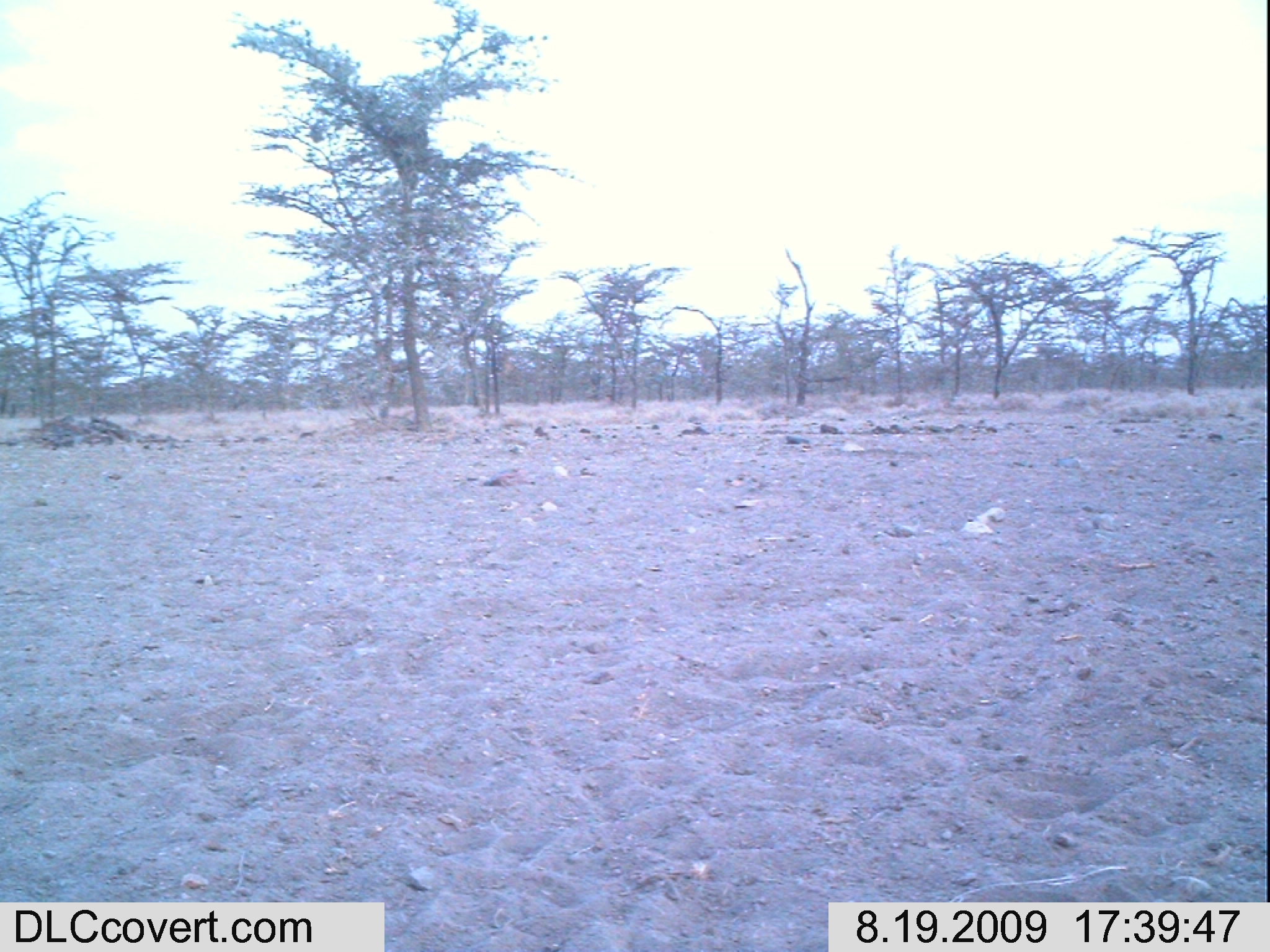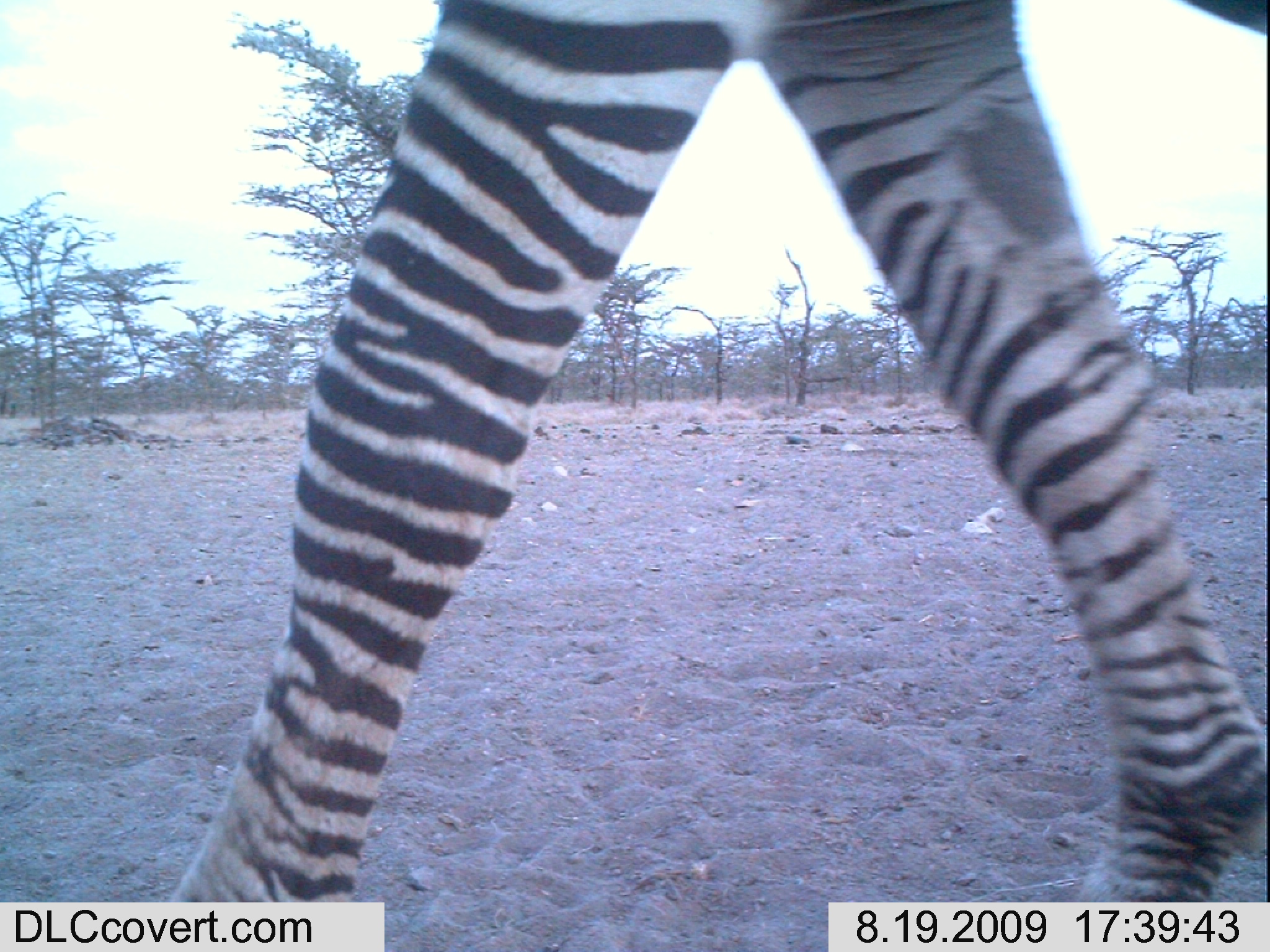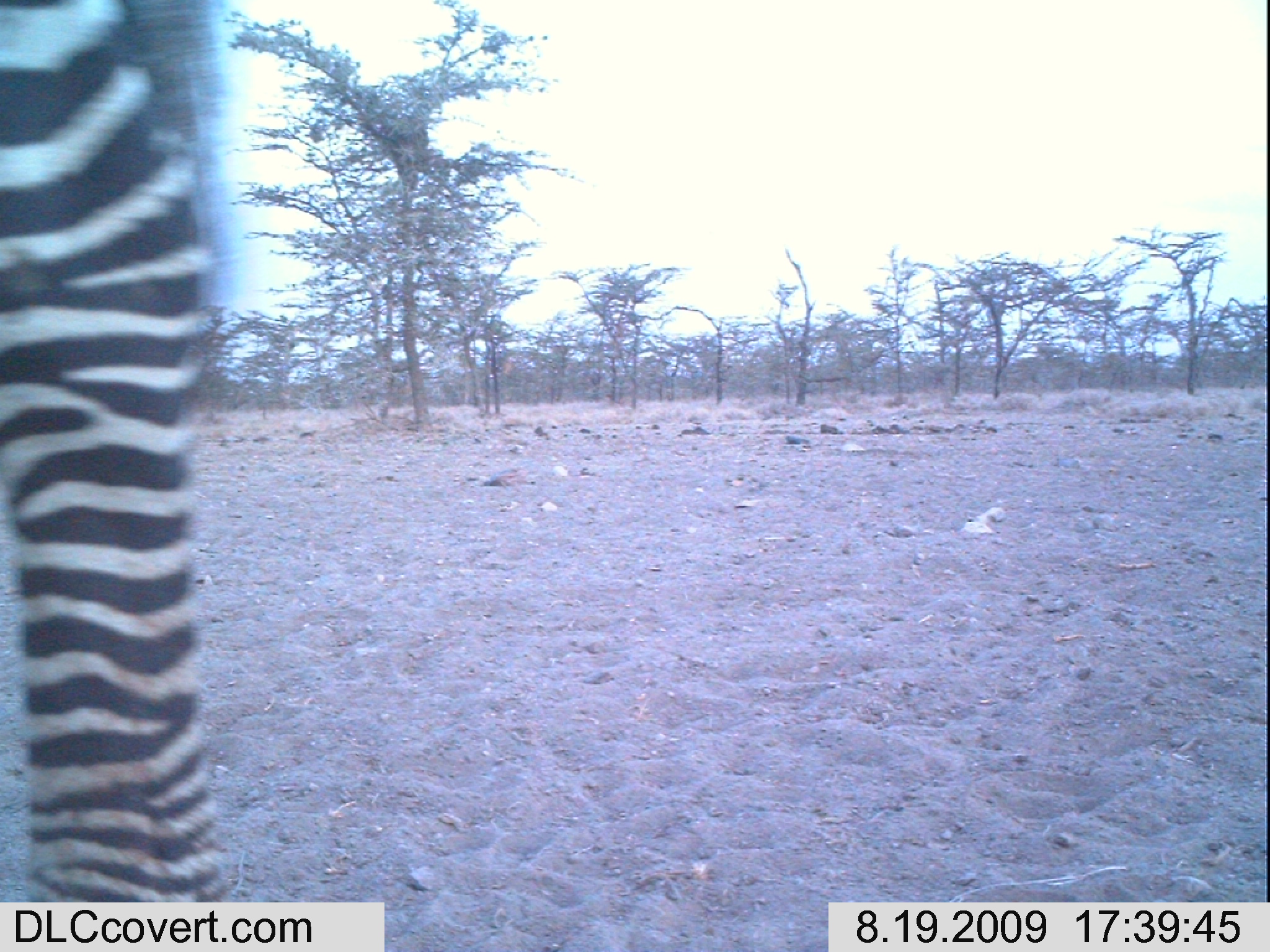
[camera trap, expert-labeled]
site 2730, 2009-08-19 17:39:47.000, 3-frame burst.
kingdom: Animalia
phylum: Chordata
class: Mammalia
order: Perissodactyla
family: Equidae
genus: Equus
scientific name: Equus quagga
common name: plains zebra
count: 1